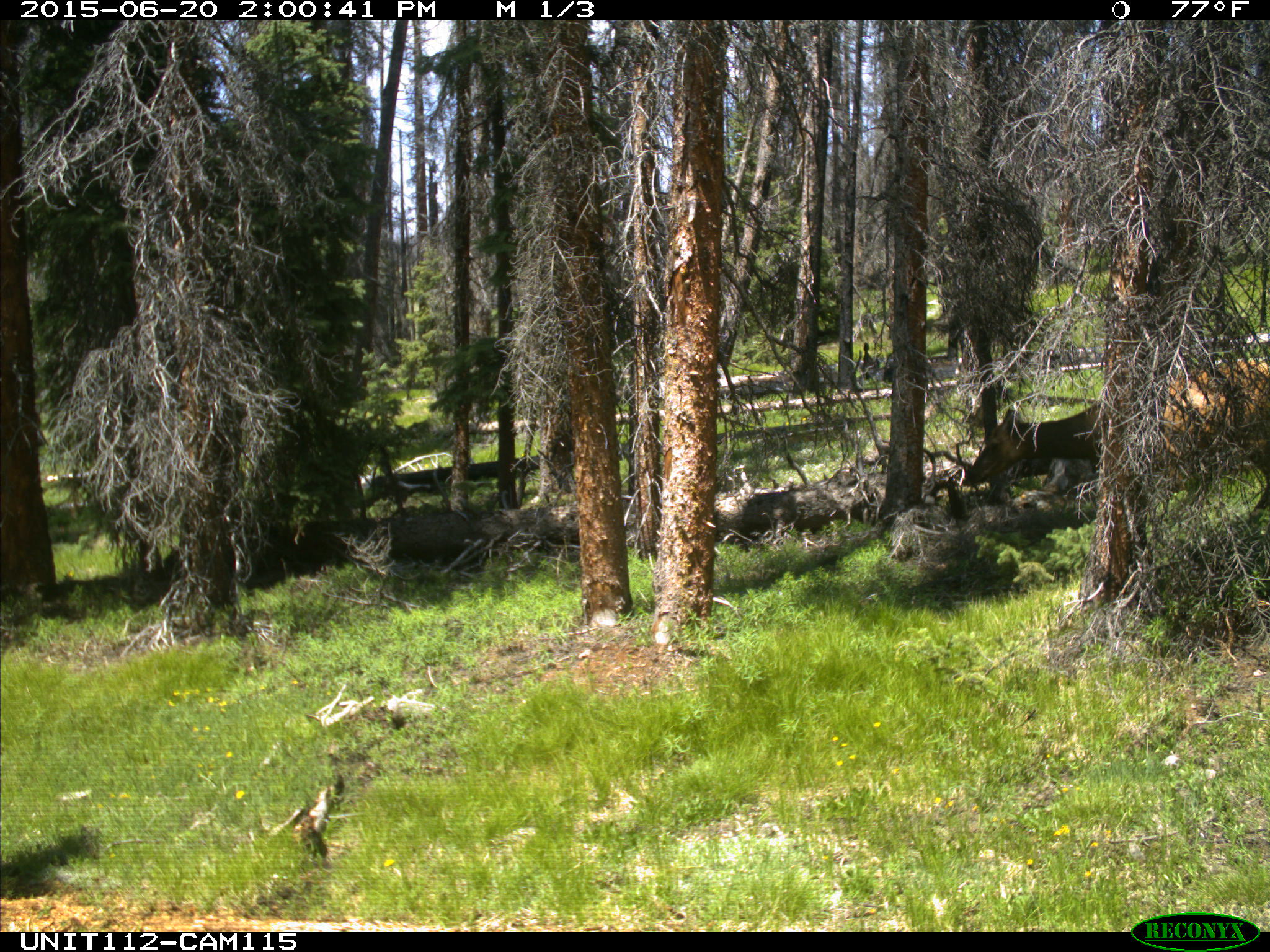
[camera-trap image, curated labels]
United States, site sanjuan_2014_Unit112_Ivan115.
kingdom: Animalia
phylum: Chordata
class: Mammalia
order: Artiodactyla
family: Cervidae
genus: Cervus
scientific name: Cervus elaphus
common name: red deer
Cervus elaphus (red deer).